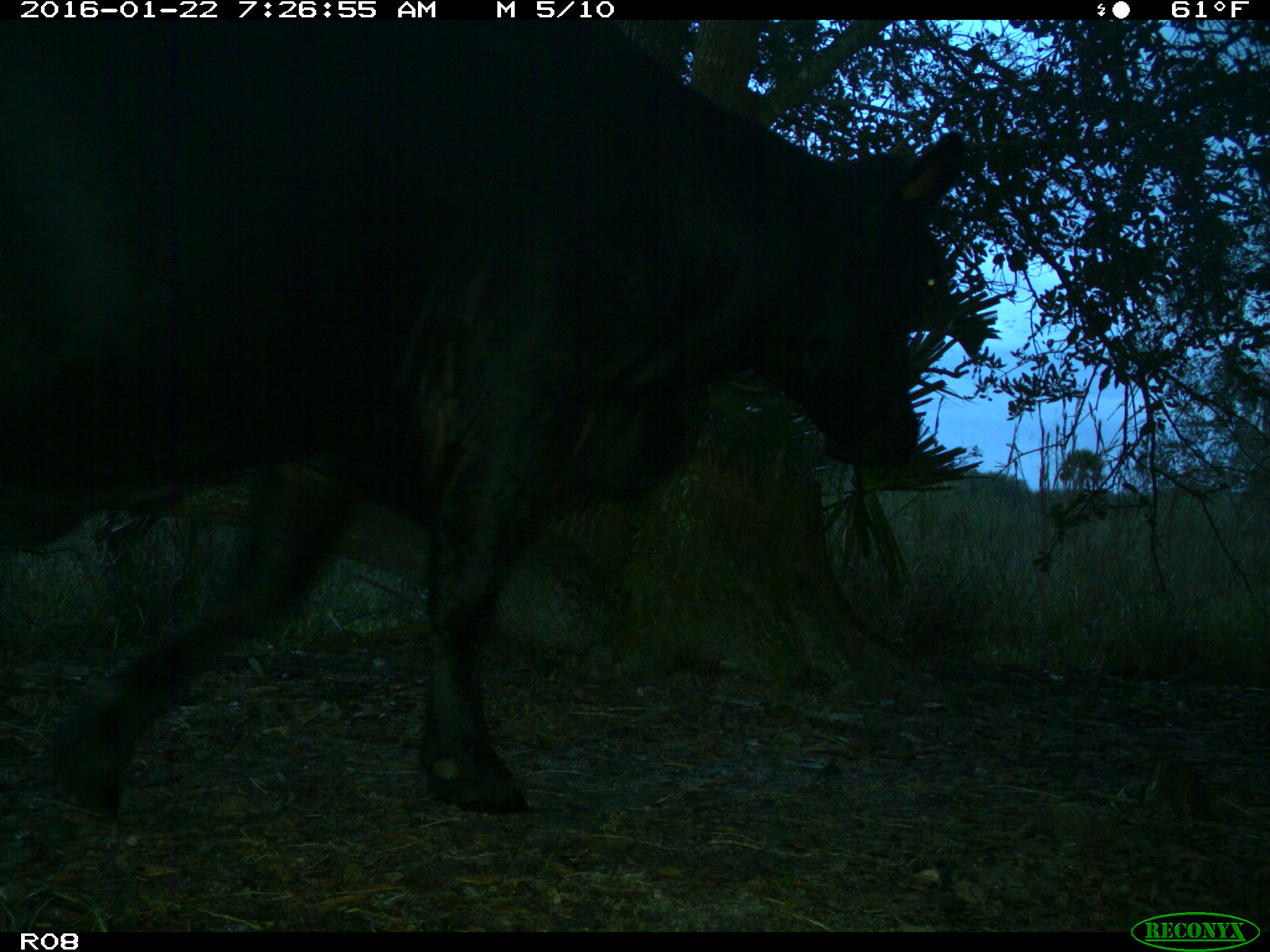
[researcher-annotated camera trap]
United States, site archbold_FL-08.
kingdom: Animalia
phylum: Chordata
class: Mammalia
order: Artiodactyla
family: Bovidae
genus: Bos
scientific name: Bos taurus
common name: domestic cow